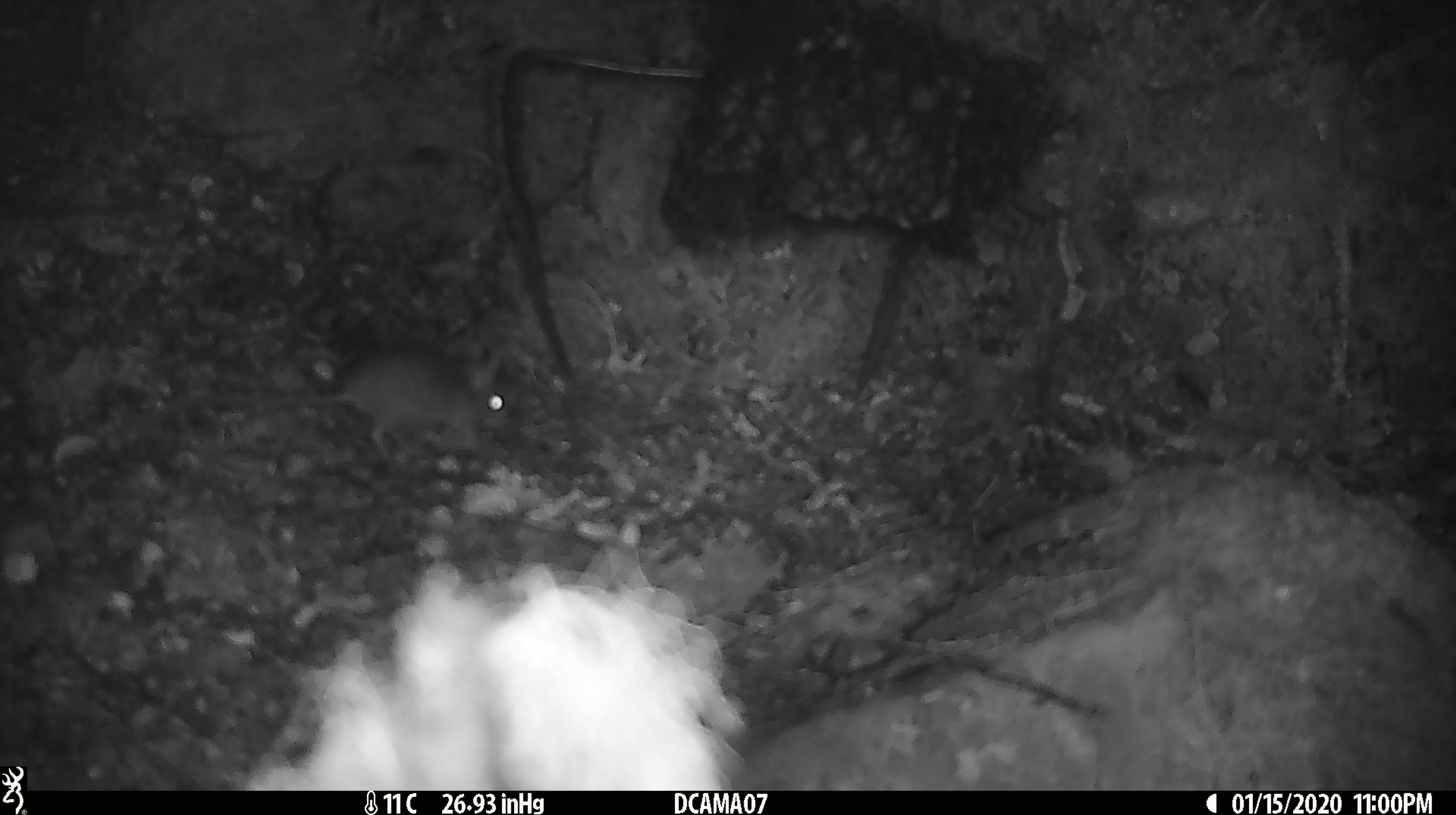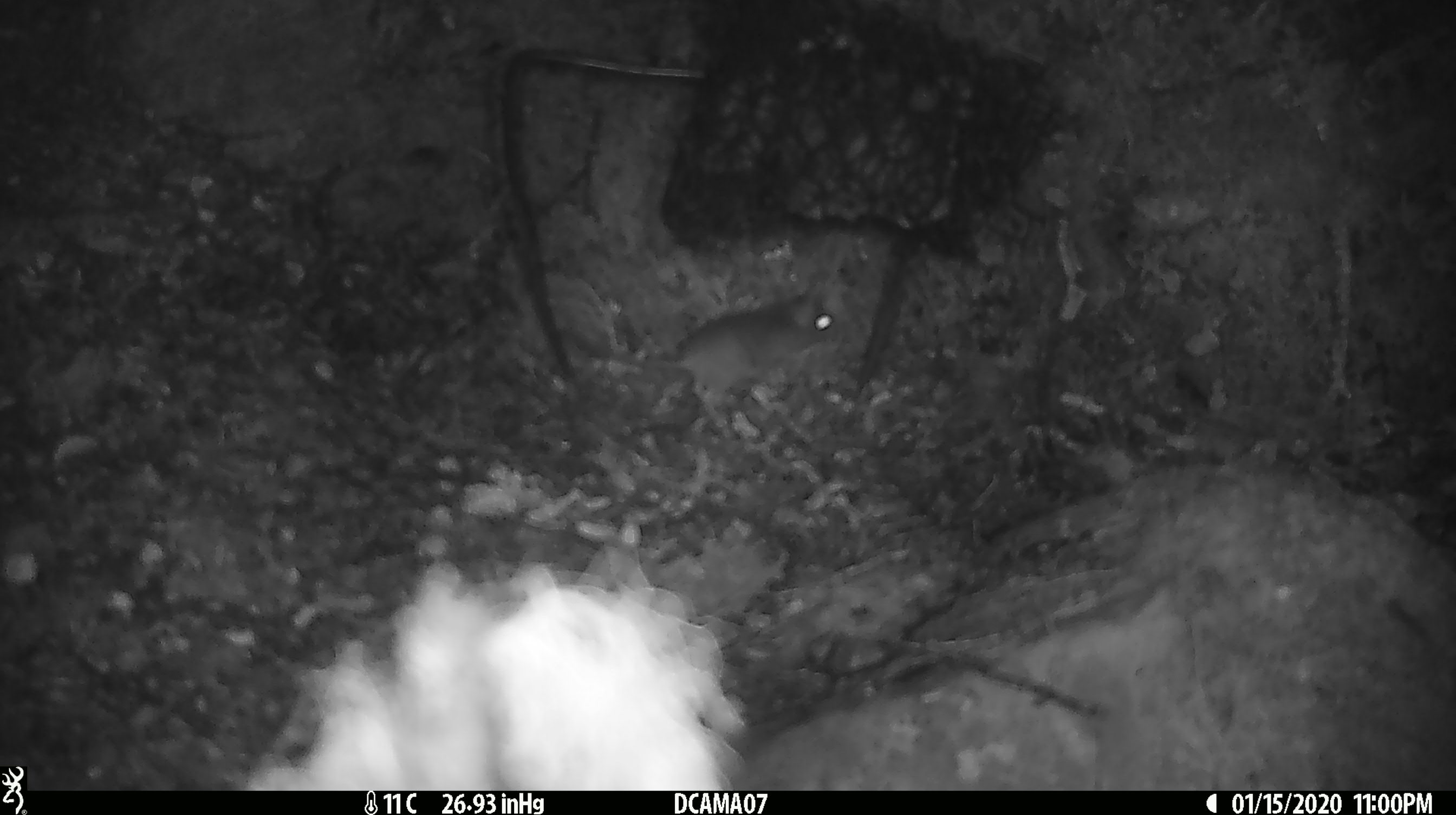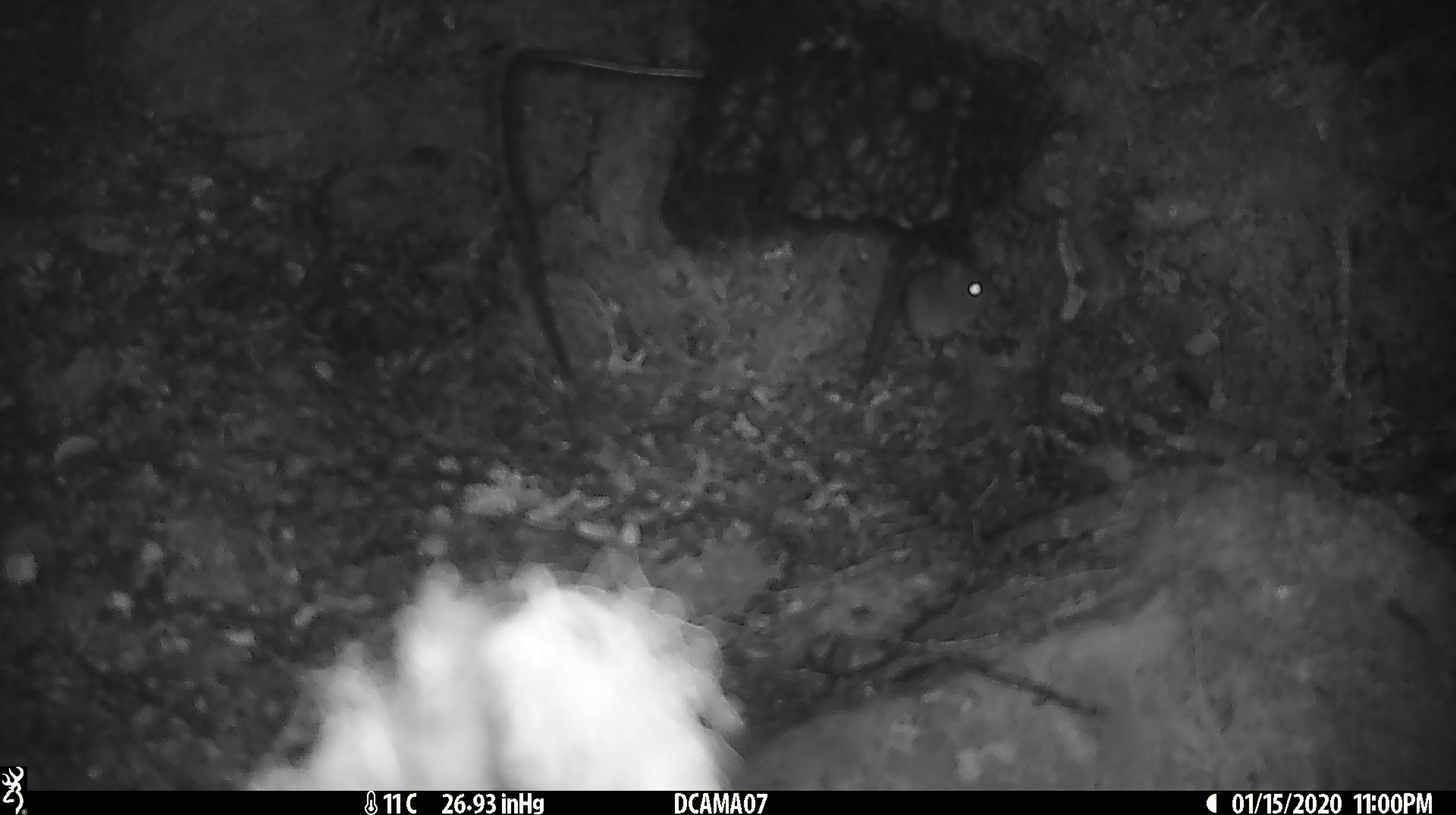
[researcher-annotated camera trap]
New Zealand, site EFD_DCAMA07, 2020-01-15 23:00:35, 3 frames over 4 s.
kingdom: Animalia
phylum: Chordata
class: Mammalia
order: Rodentia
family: Muridae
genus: Mus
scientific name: Mus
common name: mouse